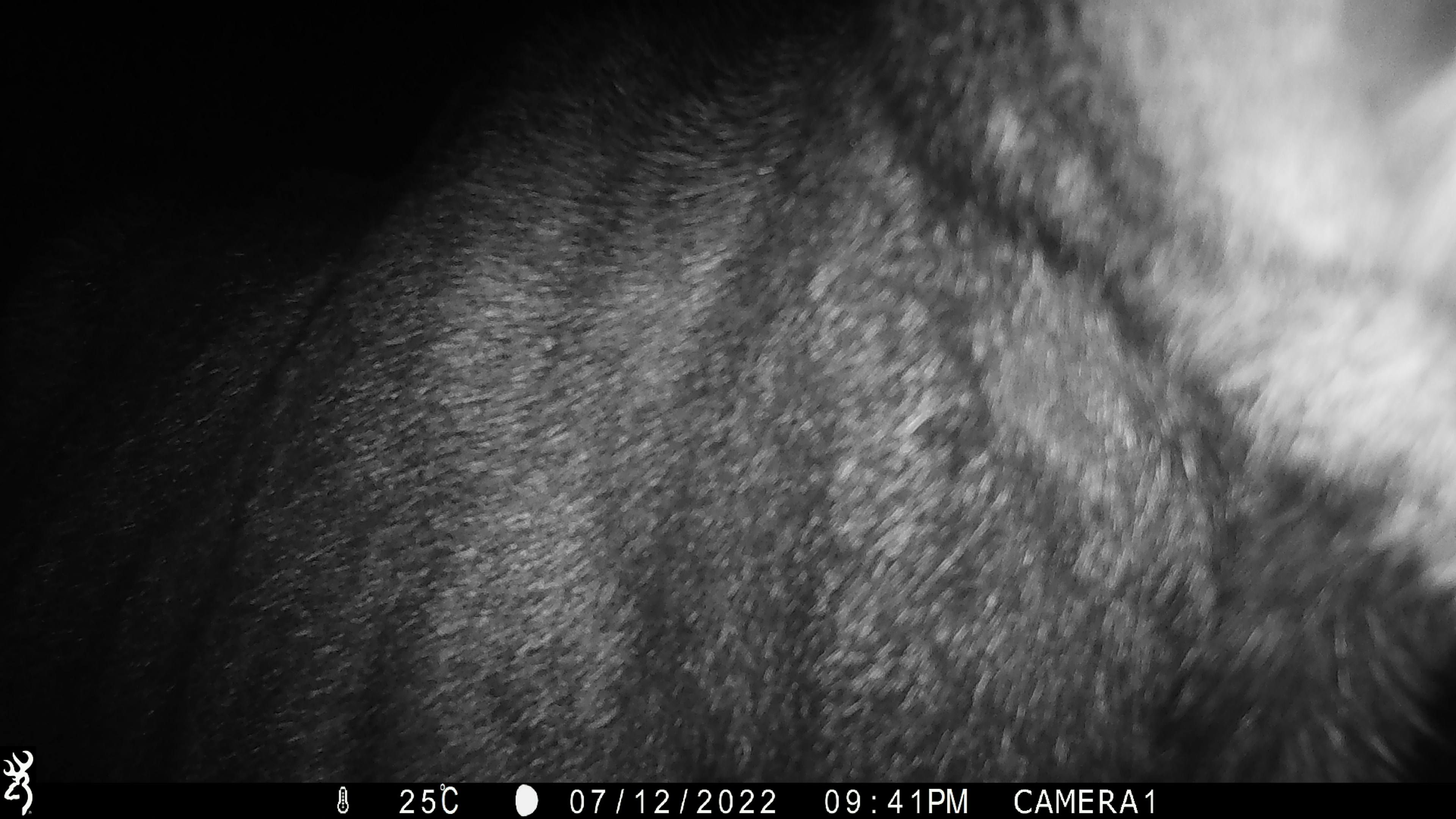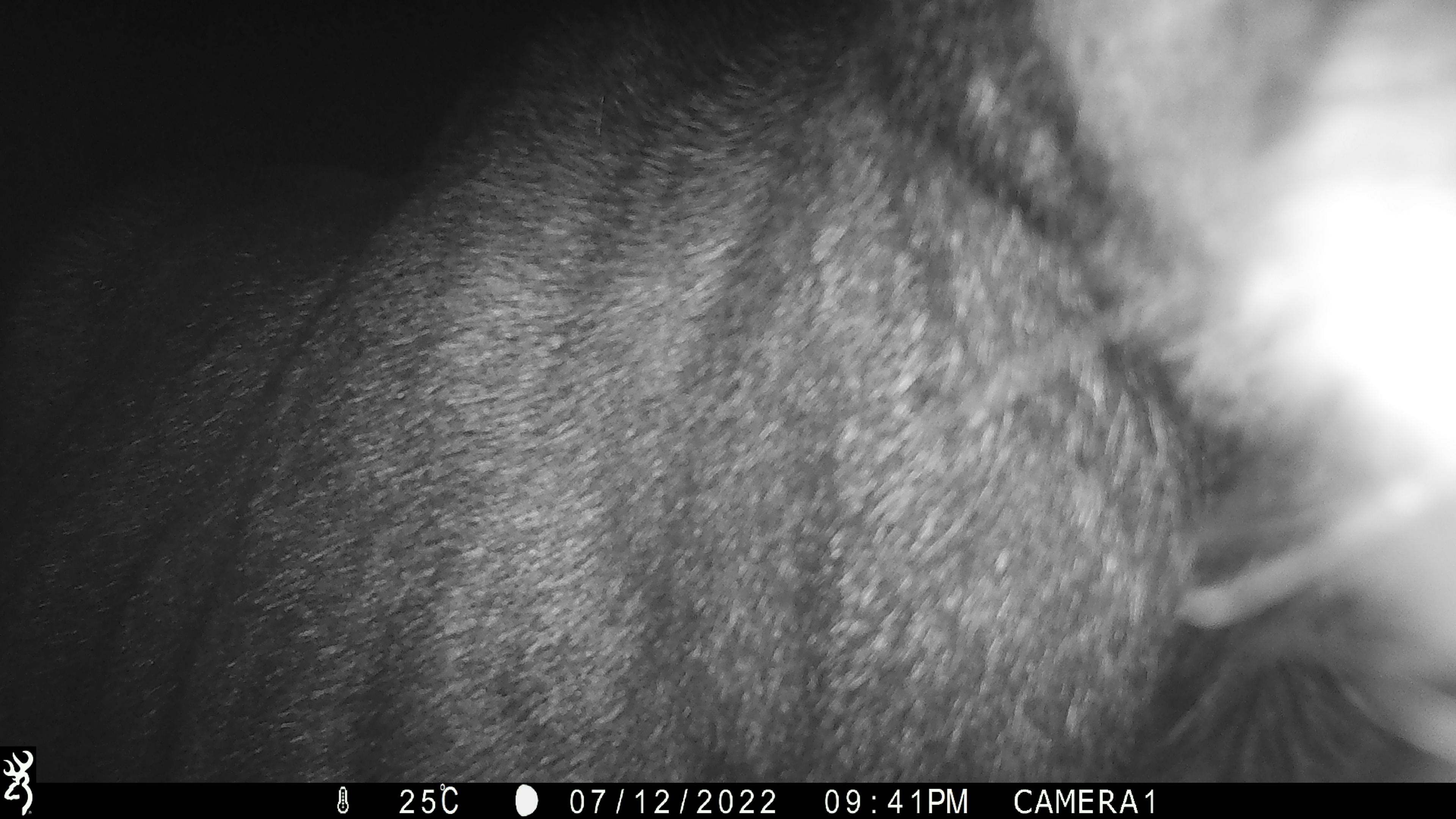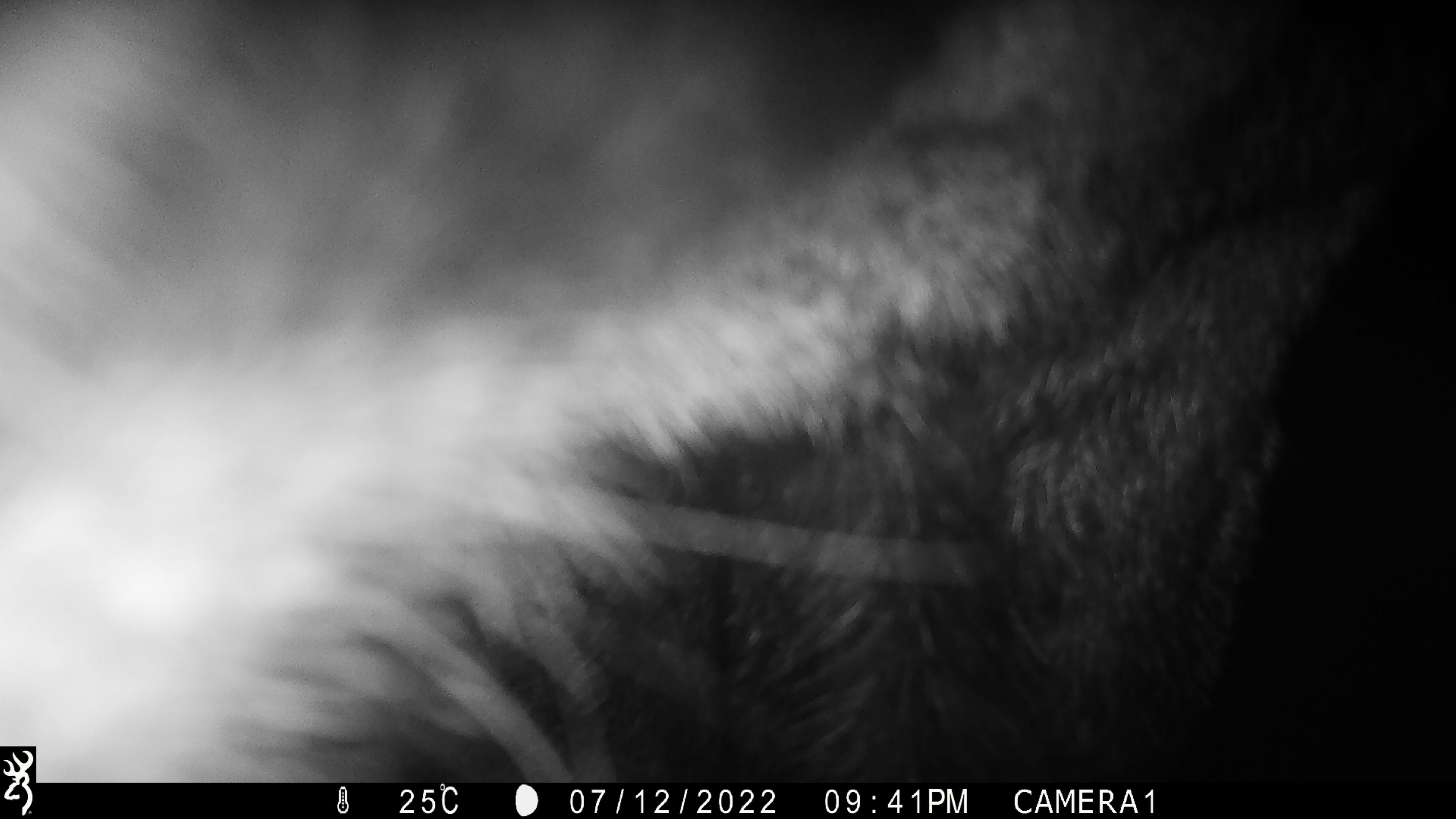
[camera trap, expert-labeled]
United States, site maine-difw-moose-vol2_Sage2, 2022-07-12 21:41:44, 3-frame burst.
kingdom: Animalia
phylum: Chordata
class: Mammalia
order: Artiodactyla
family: Cervidae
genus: Alces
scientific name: Alces alces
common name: moose